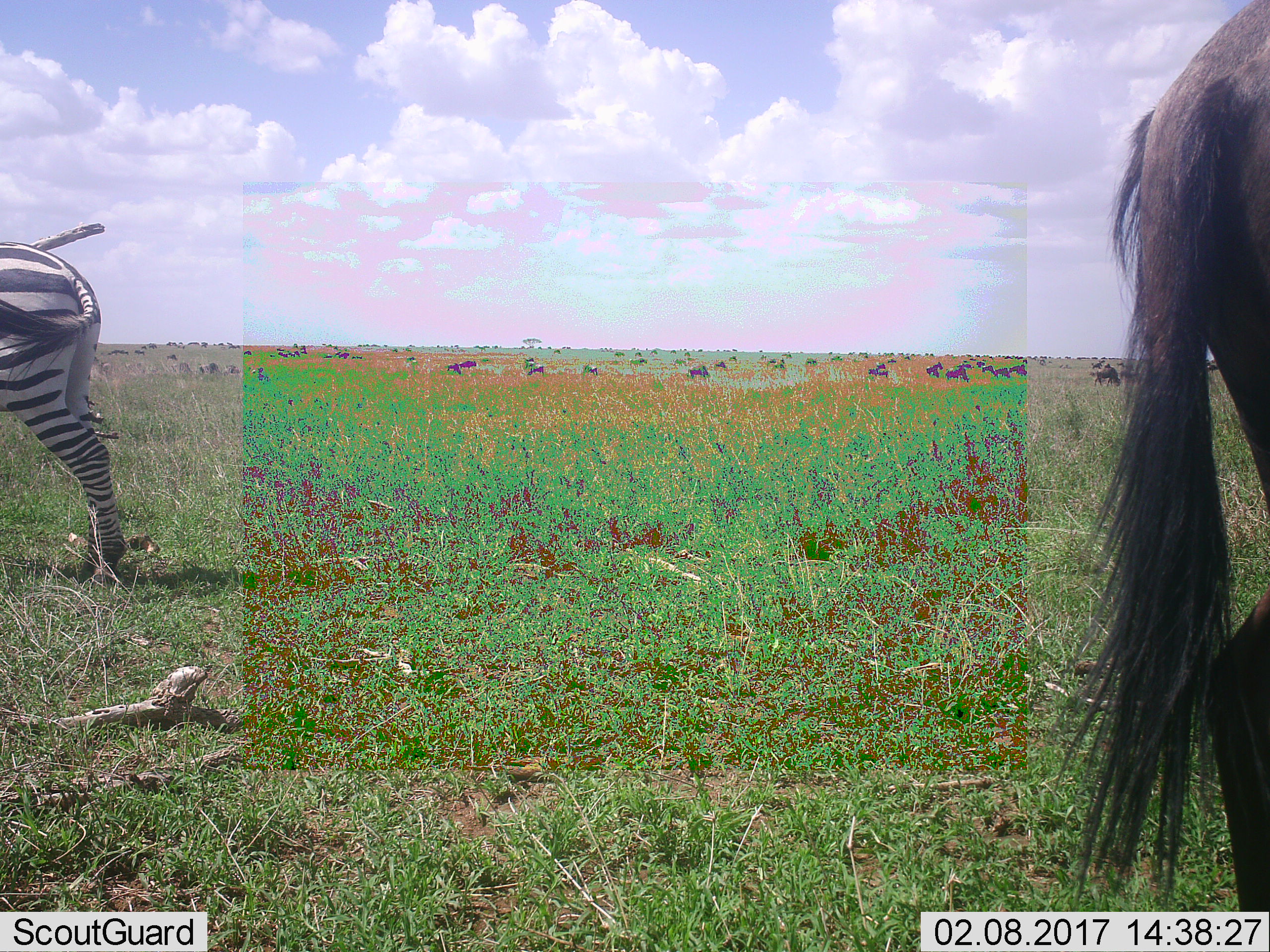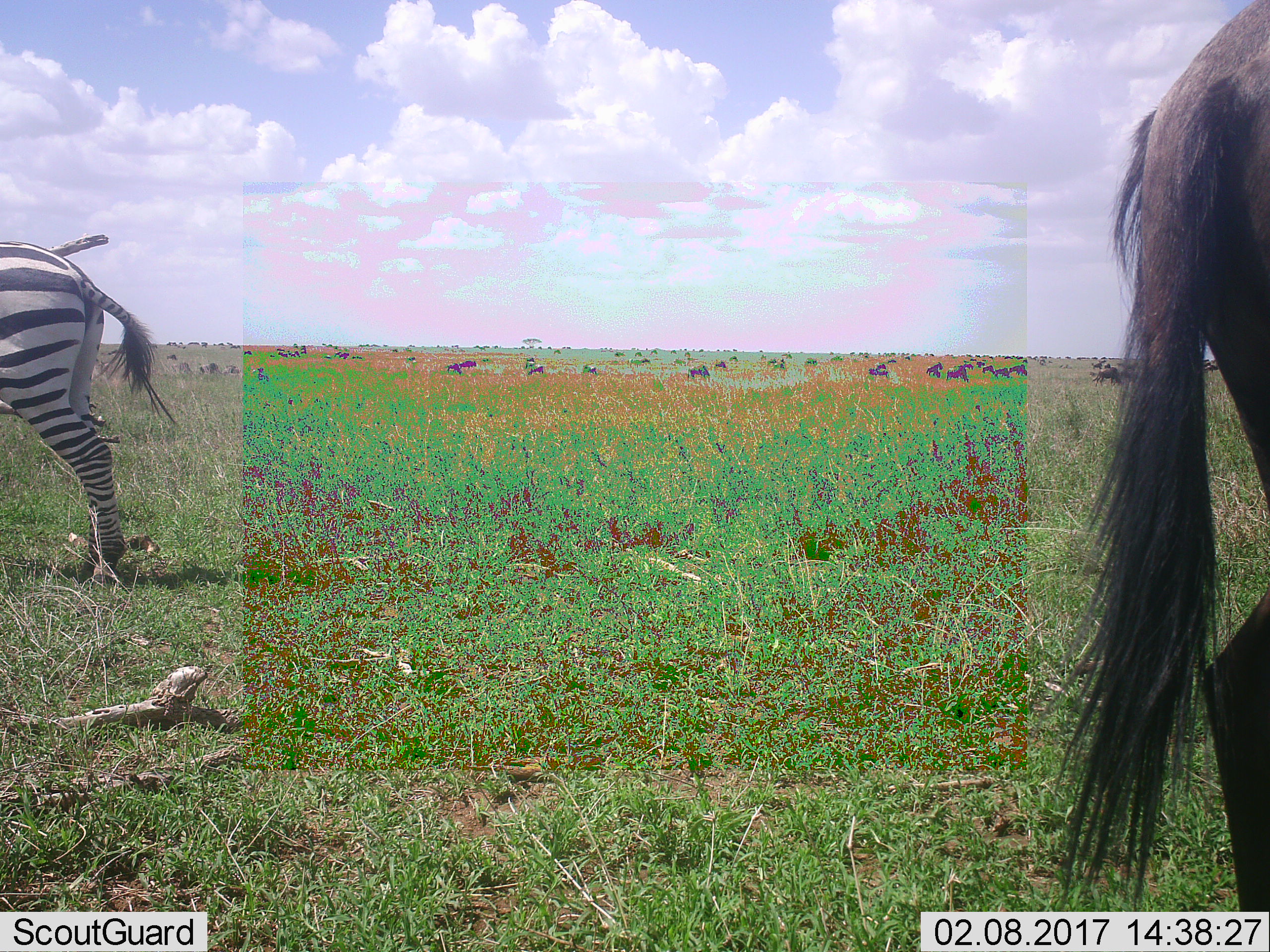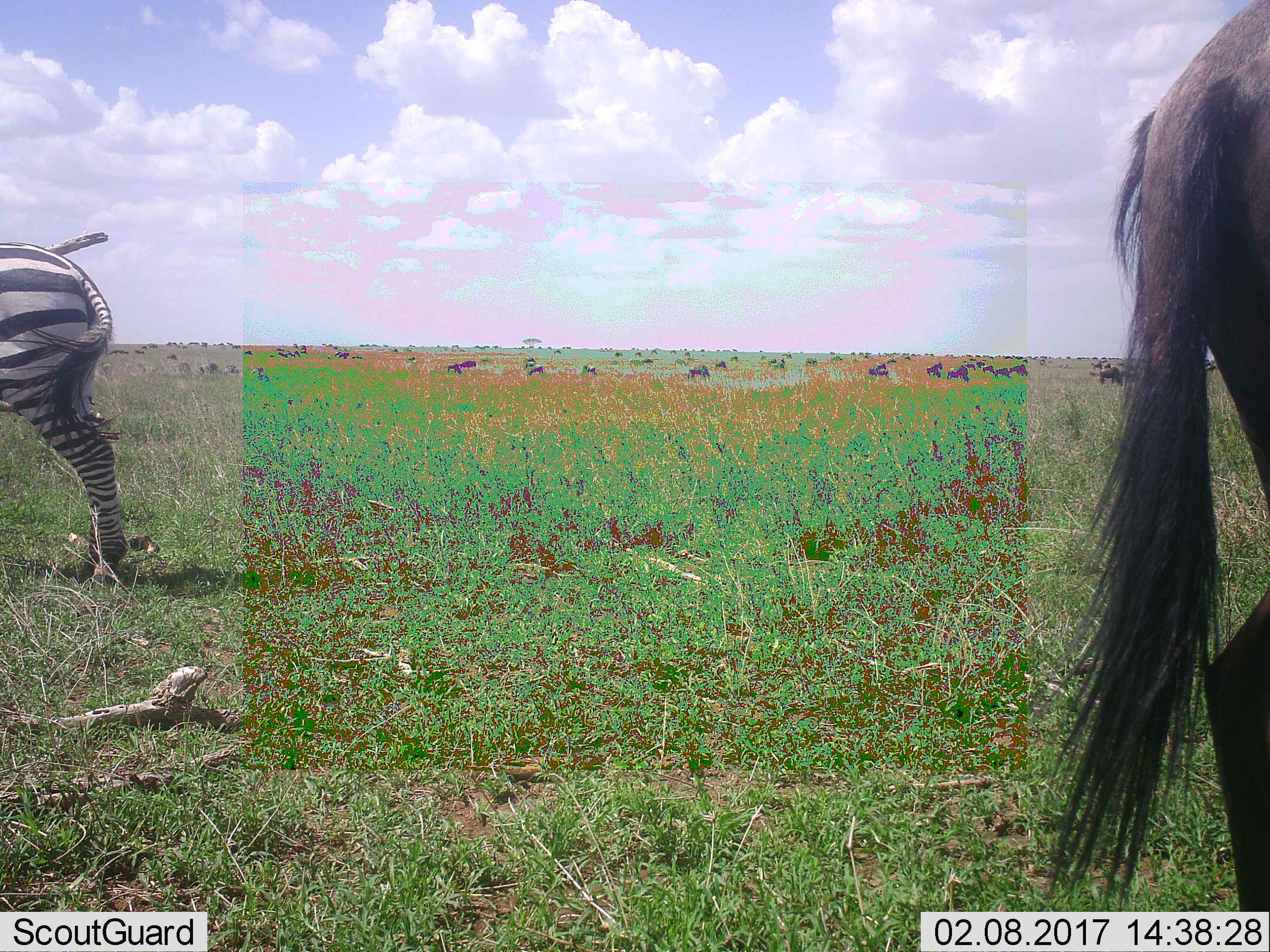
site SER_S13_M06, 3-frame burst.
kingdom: Animalia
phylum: Chordata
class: Mammalia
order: Artiodactyla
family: Bovidae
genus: Connochaetes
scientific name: Connochaetes taurinus taurinus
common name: blue wildebeest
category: wildebeestblue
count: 51+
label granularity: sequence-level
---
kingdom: Animalia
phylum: Chordata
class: Mammalia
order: Perissodactyla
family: Equidae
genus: Equus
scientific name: Equus quagga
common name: plains zebra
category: zebraplains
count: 1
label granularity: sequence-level